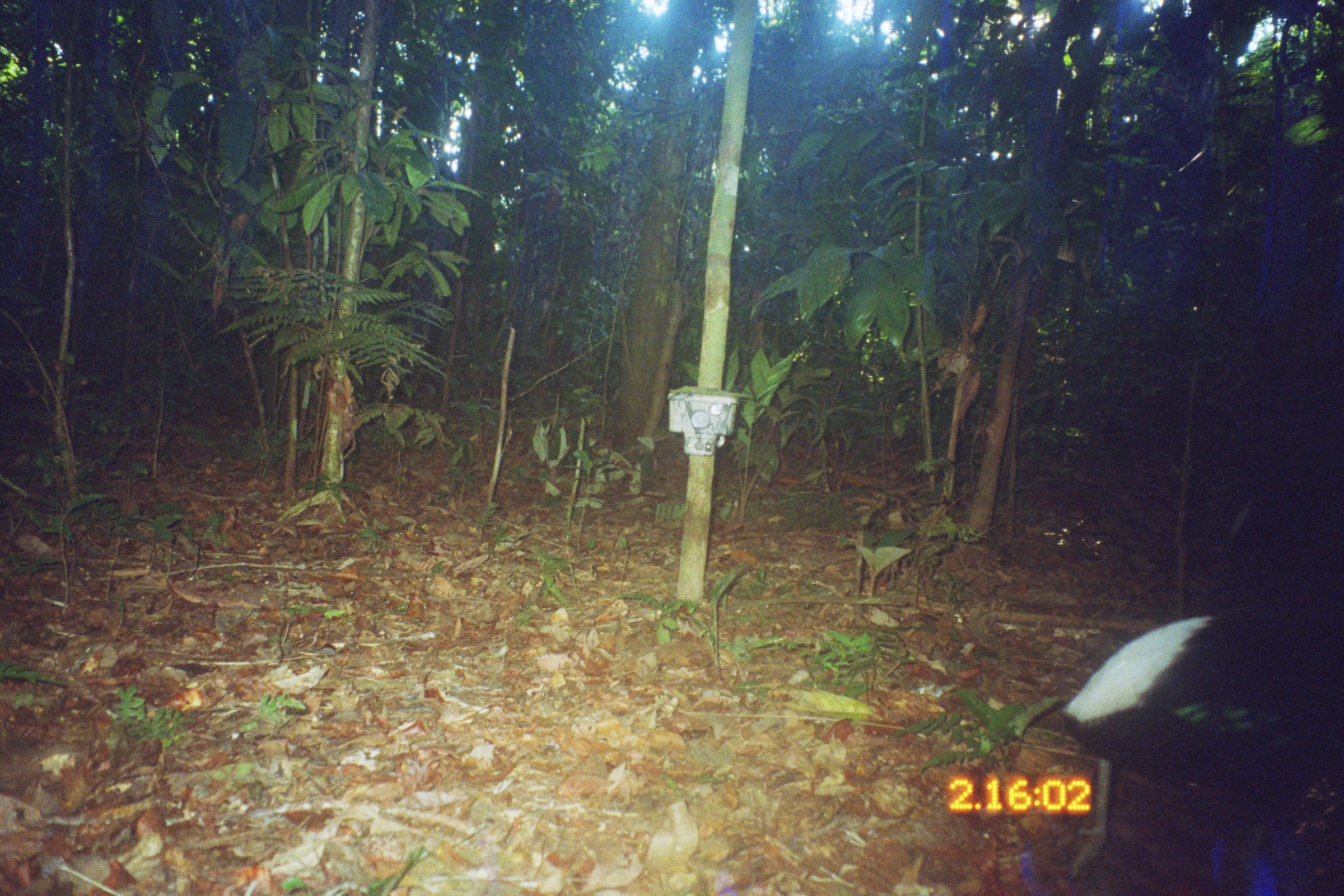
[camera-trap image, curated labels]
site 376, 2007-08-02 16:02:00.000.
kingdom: Animalia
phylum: Chordata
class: Aves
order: Gruiformes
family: Psophiidae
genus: Psophia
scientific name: Psophia leucoptera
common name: pale-winged trumpeter